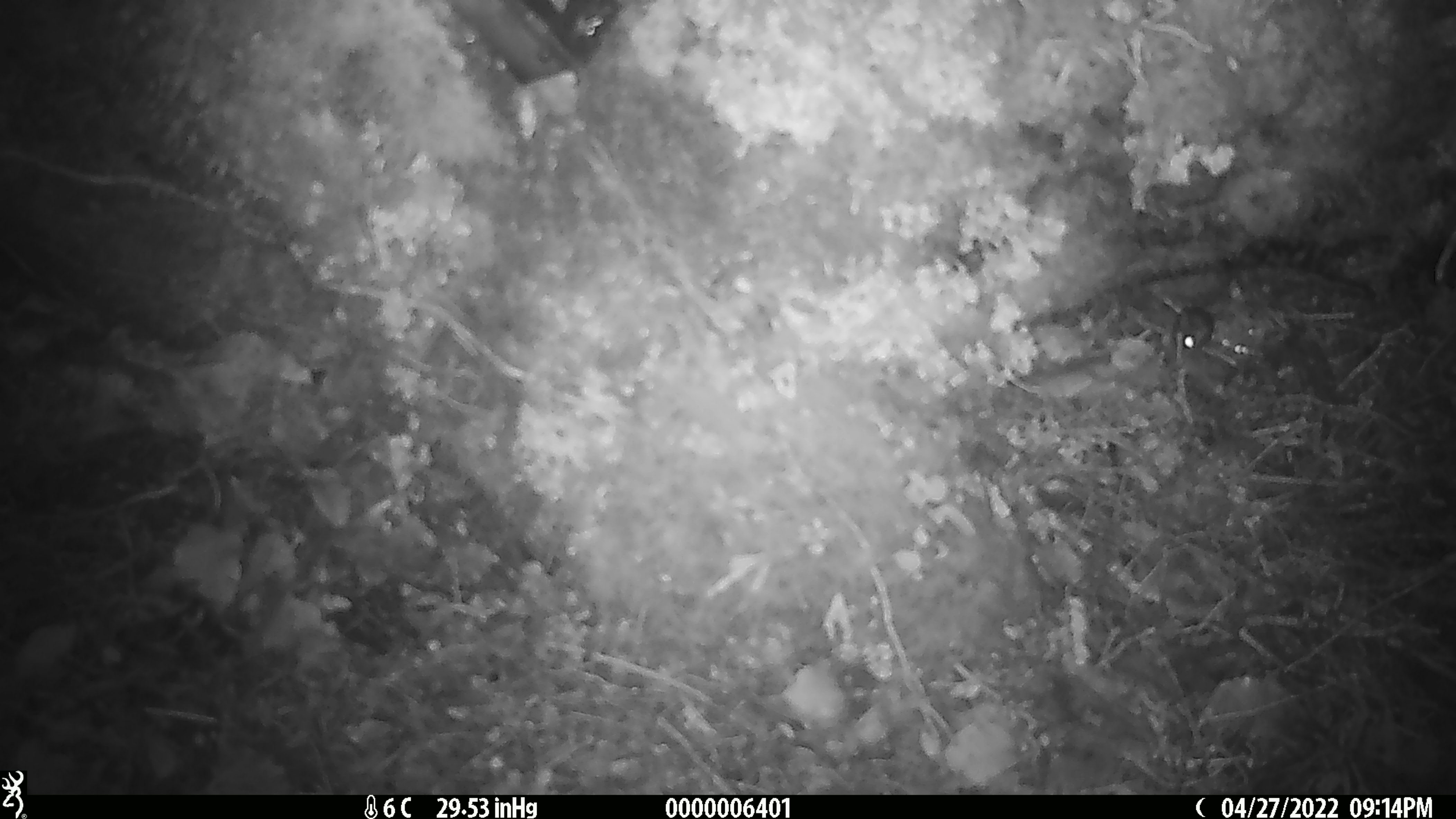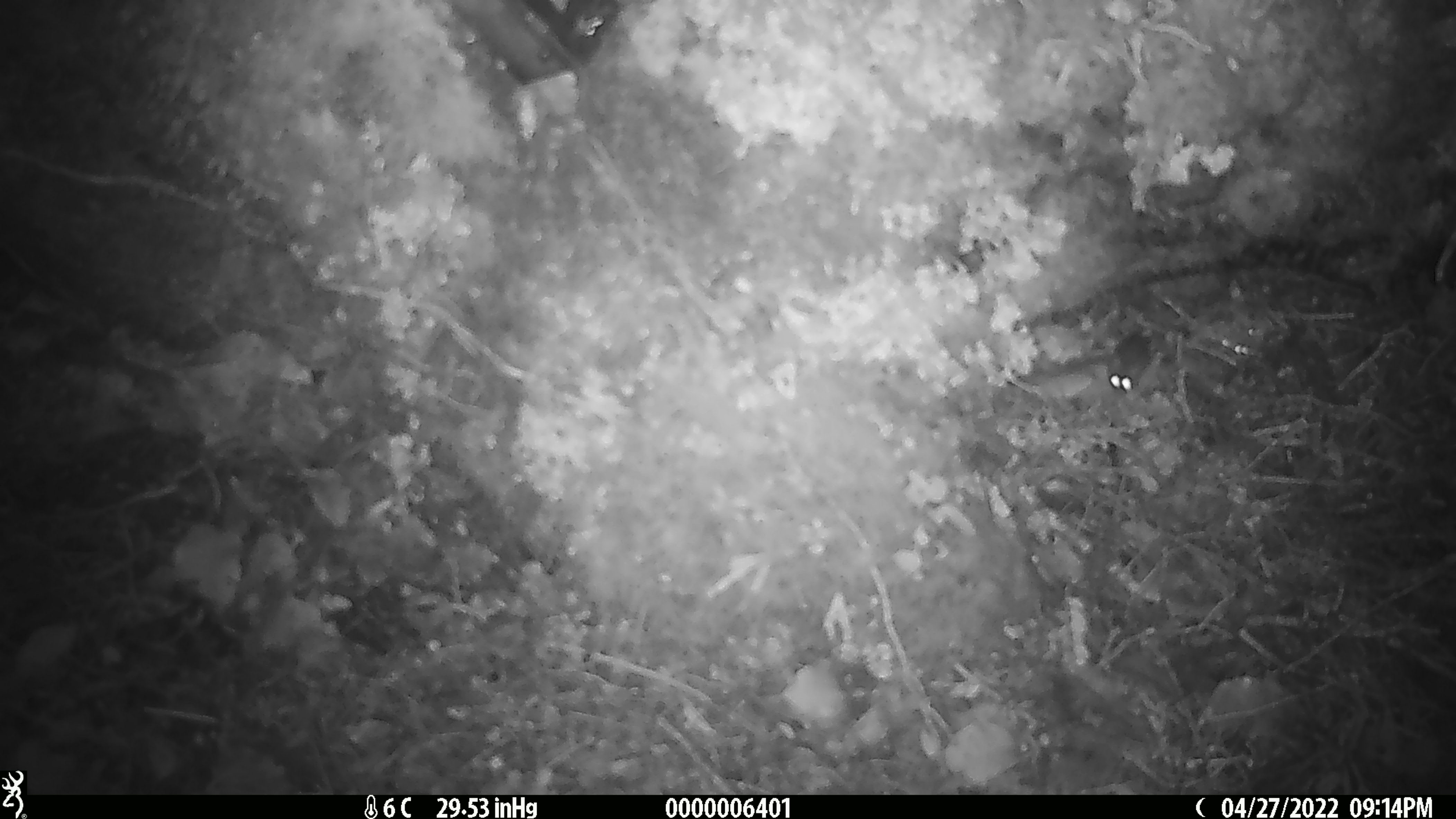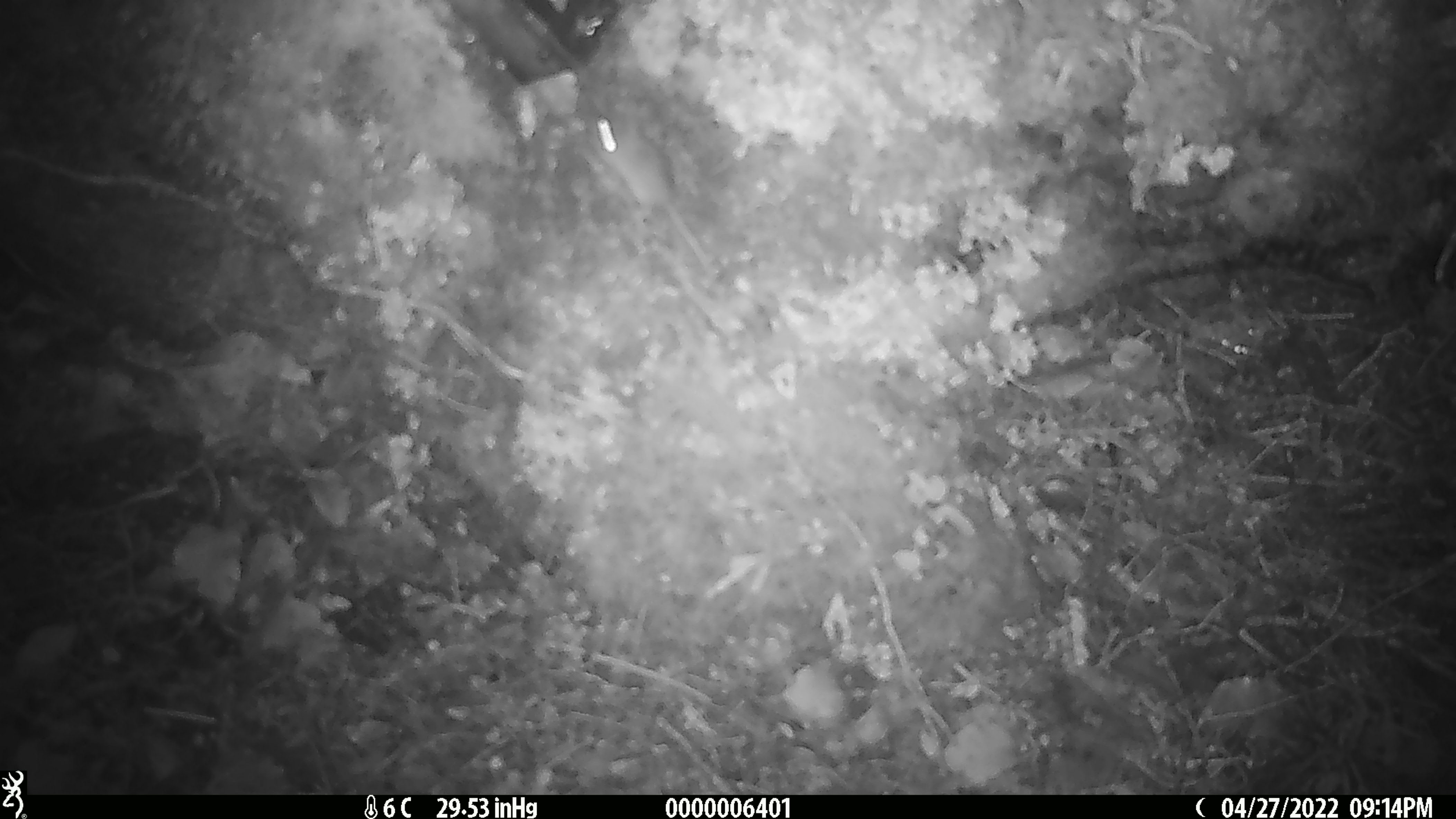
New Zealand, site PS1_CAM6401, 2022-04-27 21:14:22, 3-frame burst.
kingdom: Animalia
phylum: Chordata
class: Mammalia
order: Rodentia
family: Muridae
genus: Mus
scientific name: Mus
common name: mouse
Mouse (Mus).